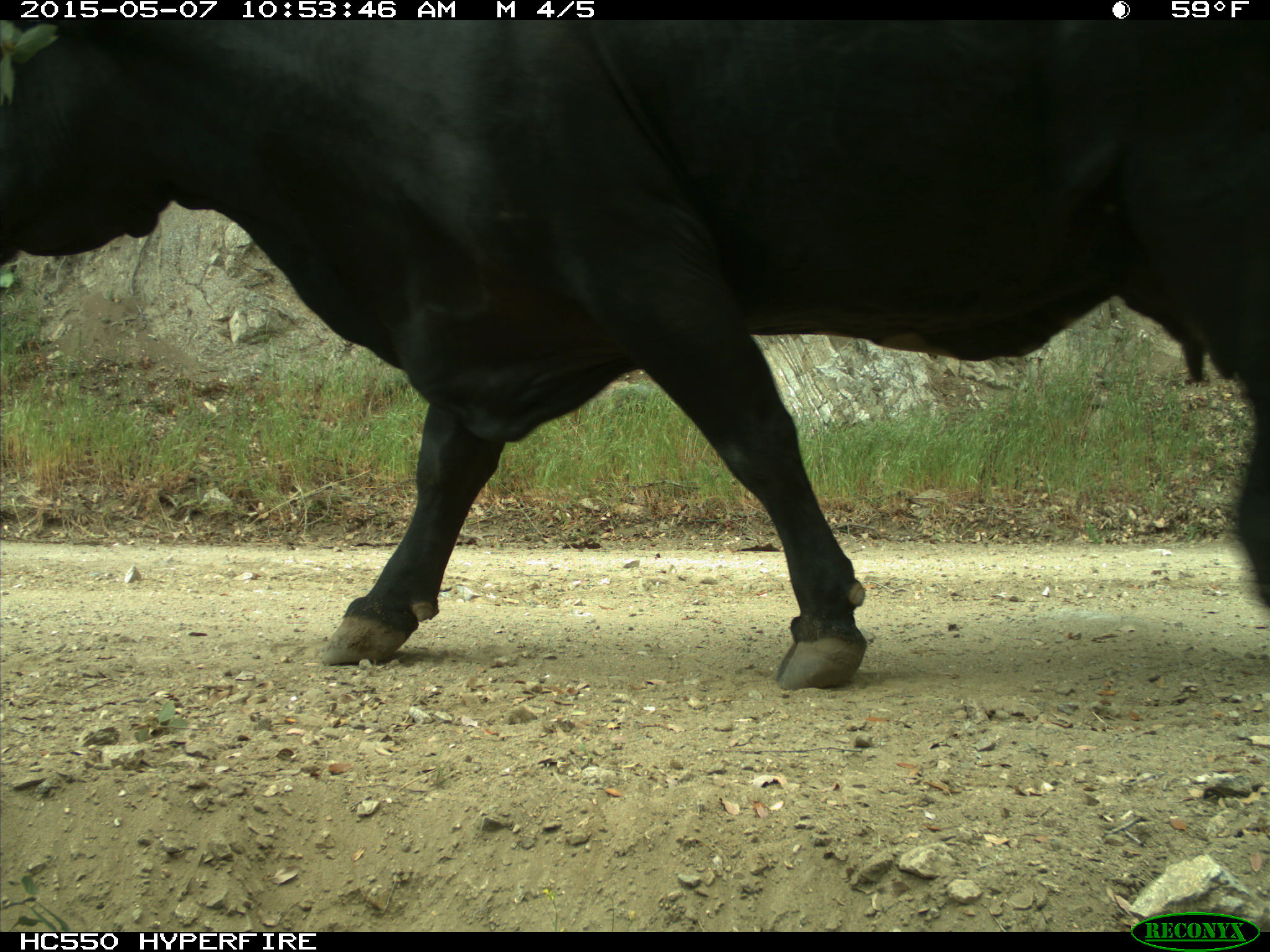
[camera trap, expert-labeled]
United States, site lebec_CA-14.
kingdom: Animalia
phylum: Chordata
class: Mammalia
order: Artiodactyla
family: Bovidae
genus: Bos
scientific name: Bos taurus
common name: domestic cow